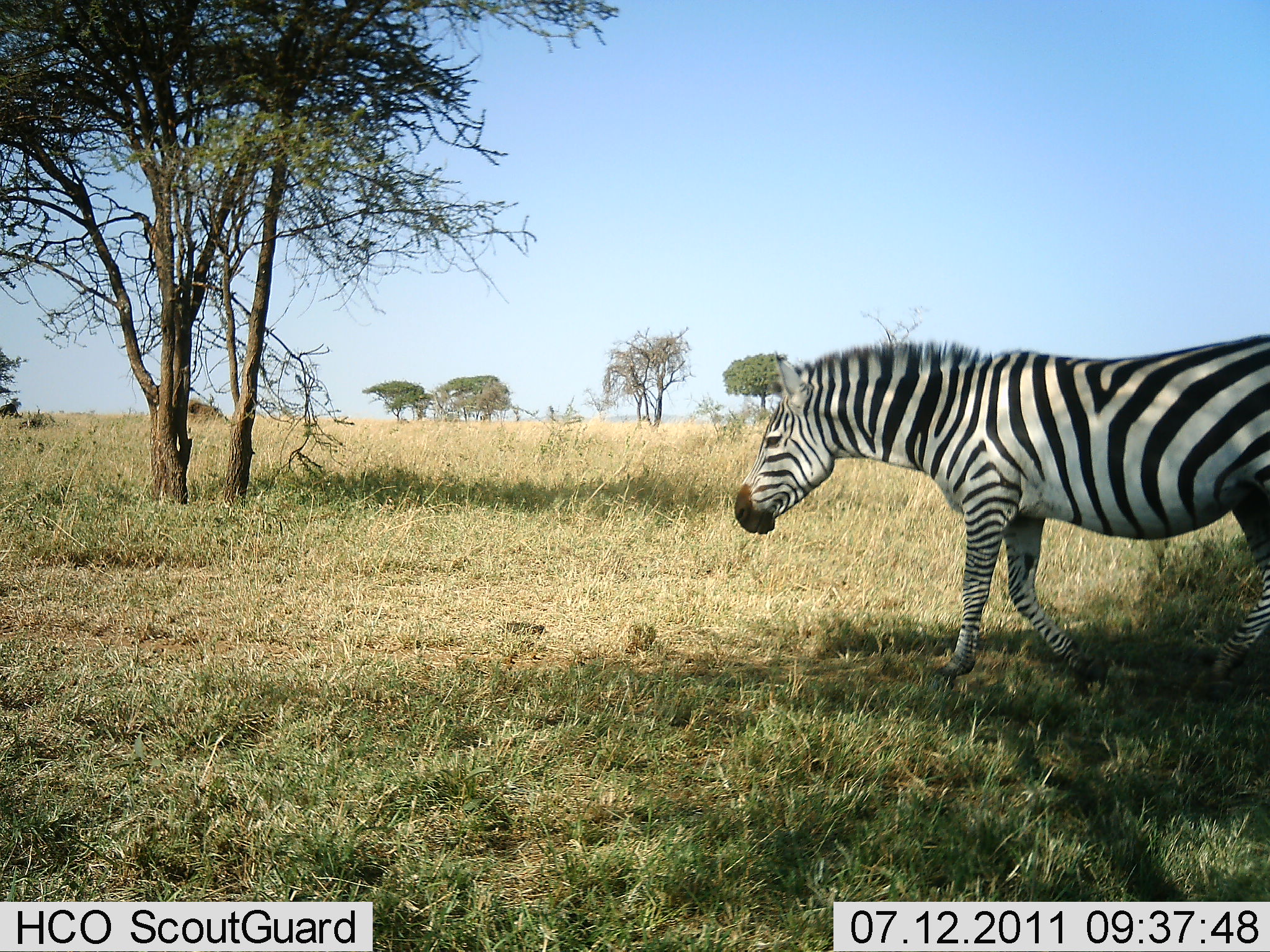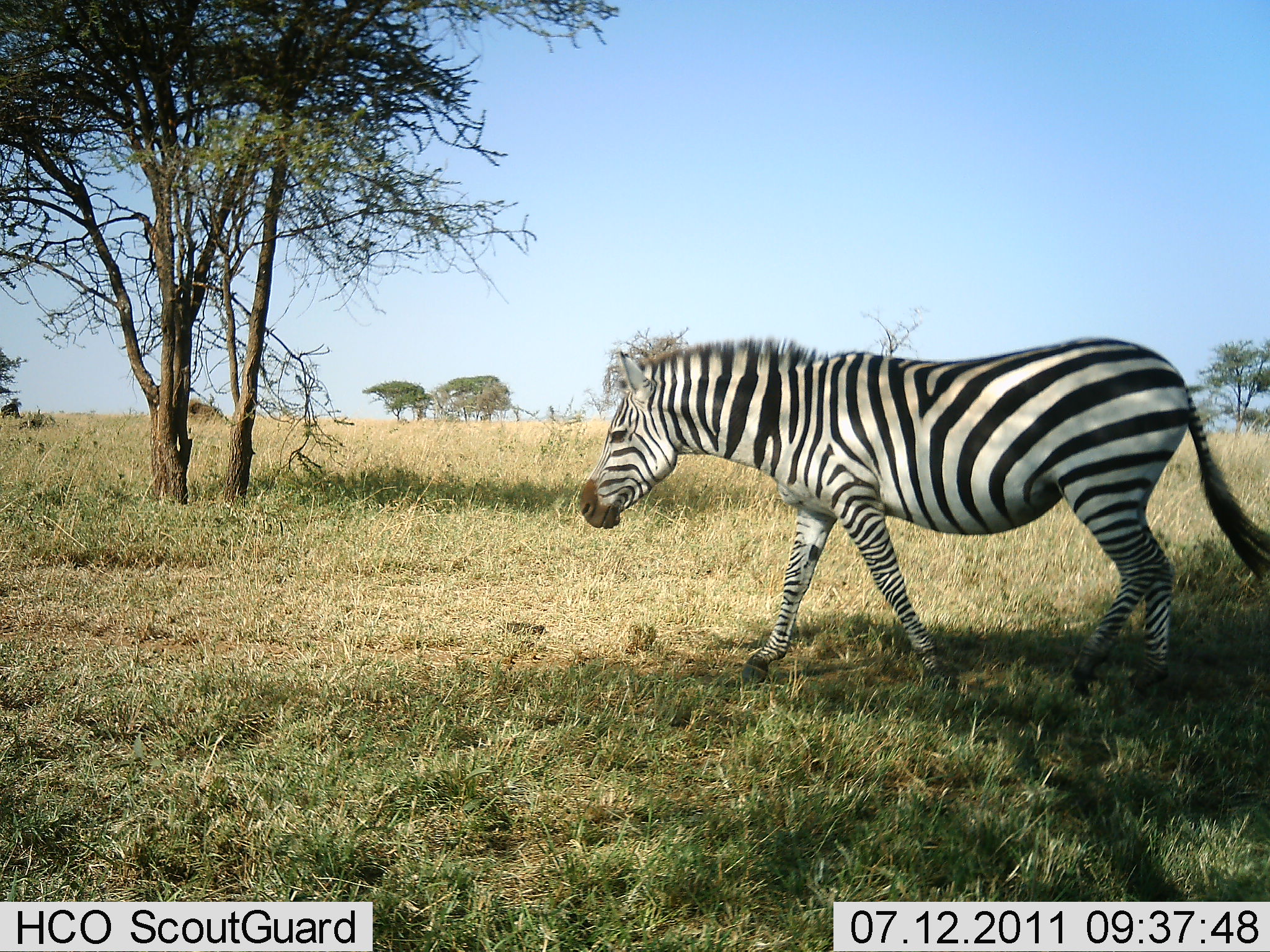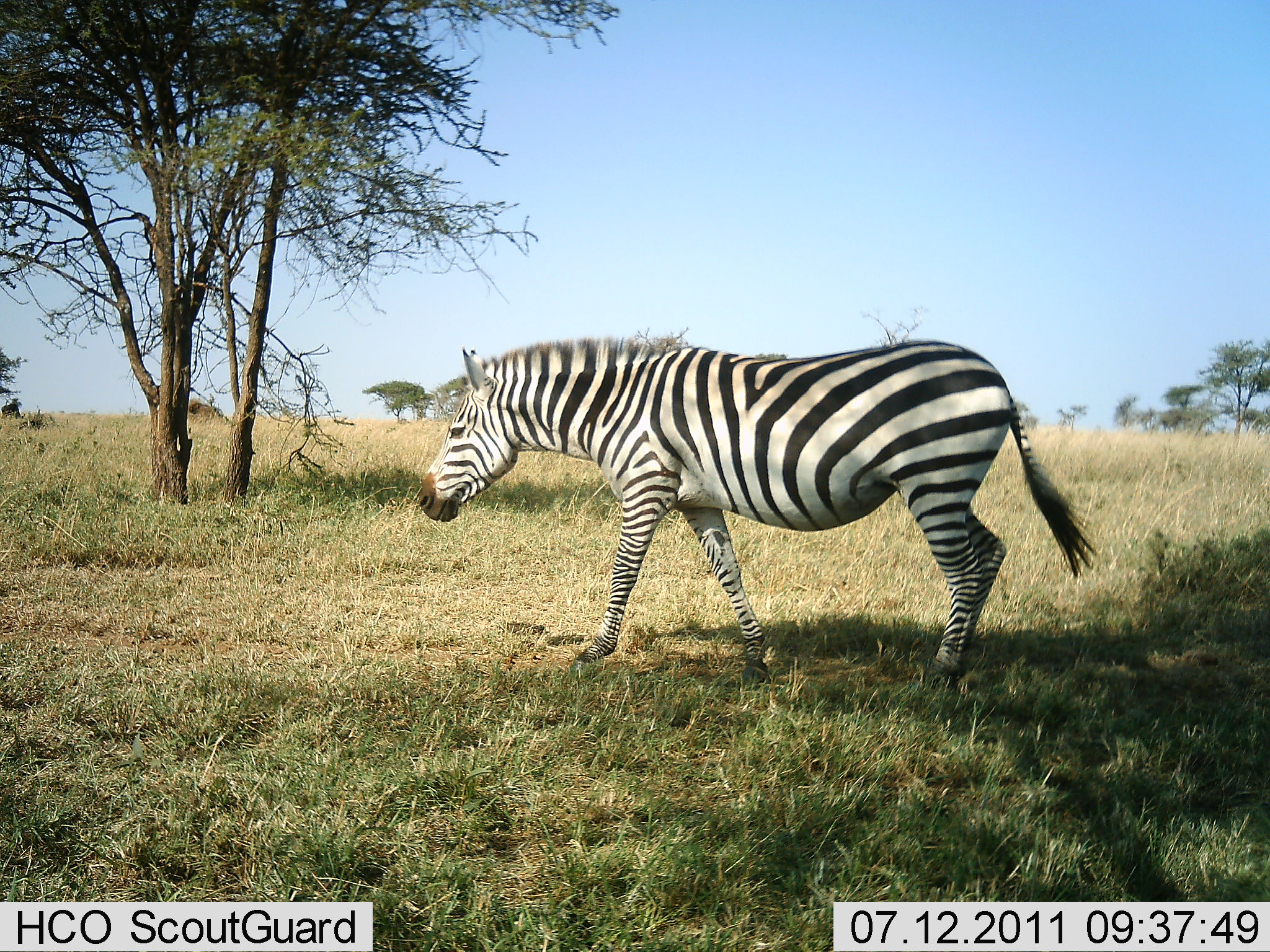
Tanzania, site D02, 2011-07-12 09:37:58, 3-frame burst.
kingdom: Animalia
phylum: Chordata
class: Mammalia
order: Perissodactyla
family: Equidae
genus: Equus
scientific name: Equus quagga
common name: plains zebra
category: zebra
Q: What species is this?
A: Zebra (plains zebra) (Equus quagga).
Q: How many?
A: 1.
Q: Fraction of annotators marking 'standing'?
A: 0%.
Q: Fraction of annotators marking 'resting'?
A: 0%.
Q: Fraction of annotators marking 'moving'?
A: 100%.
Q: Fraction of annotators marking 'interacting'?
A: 0%.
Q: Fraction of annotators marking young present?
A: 0%.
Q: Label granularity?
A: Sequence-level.